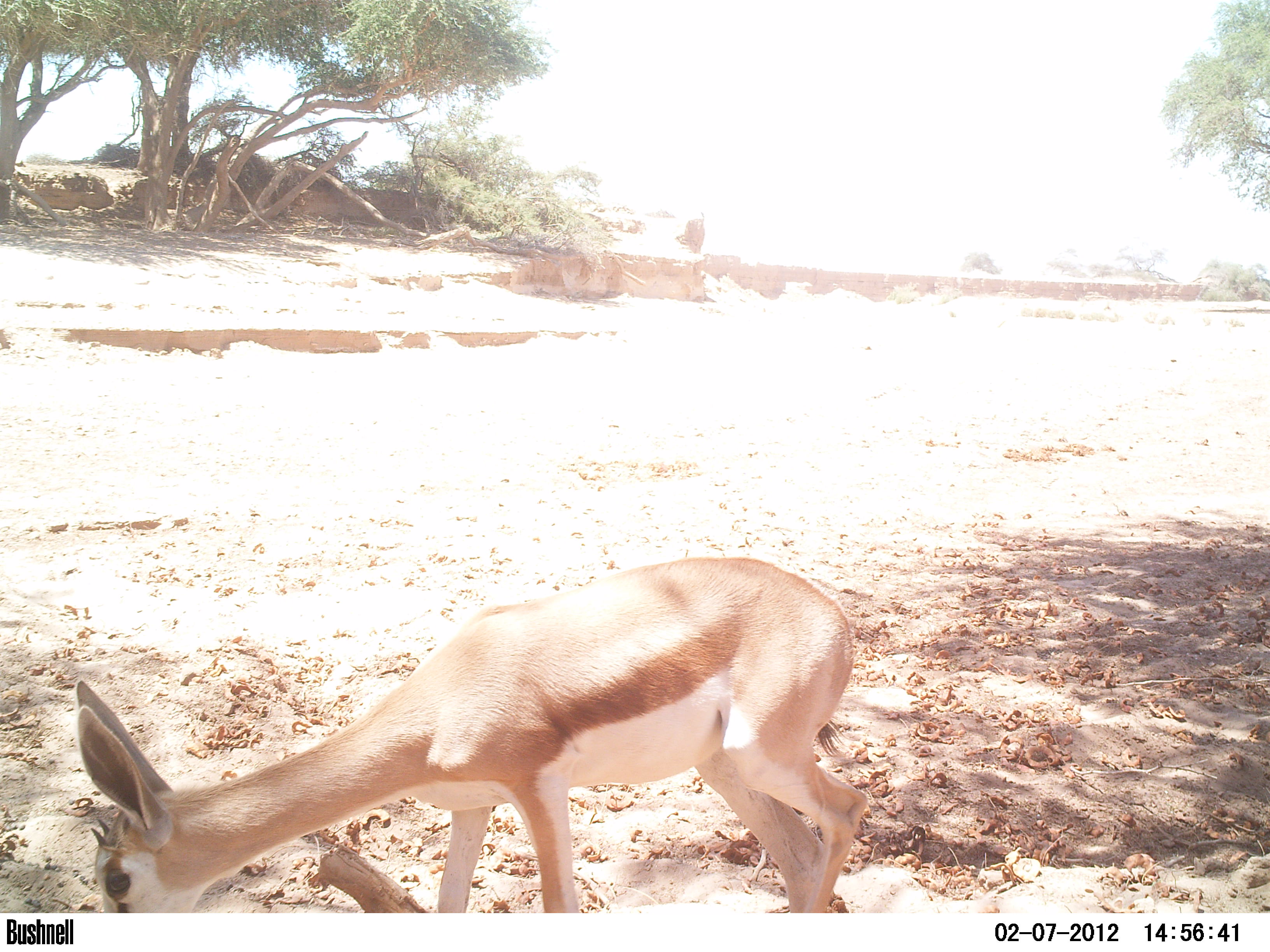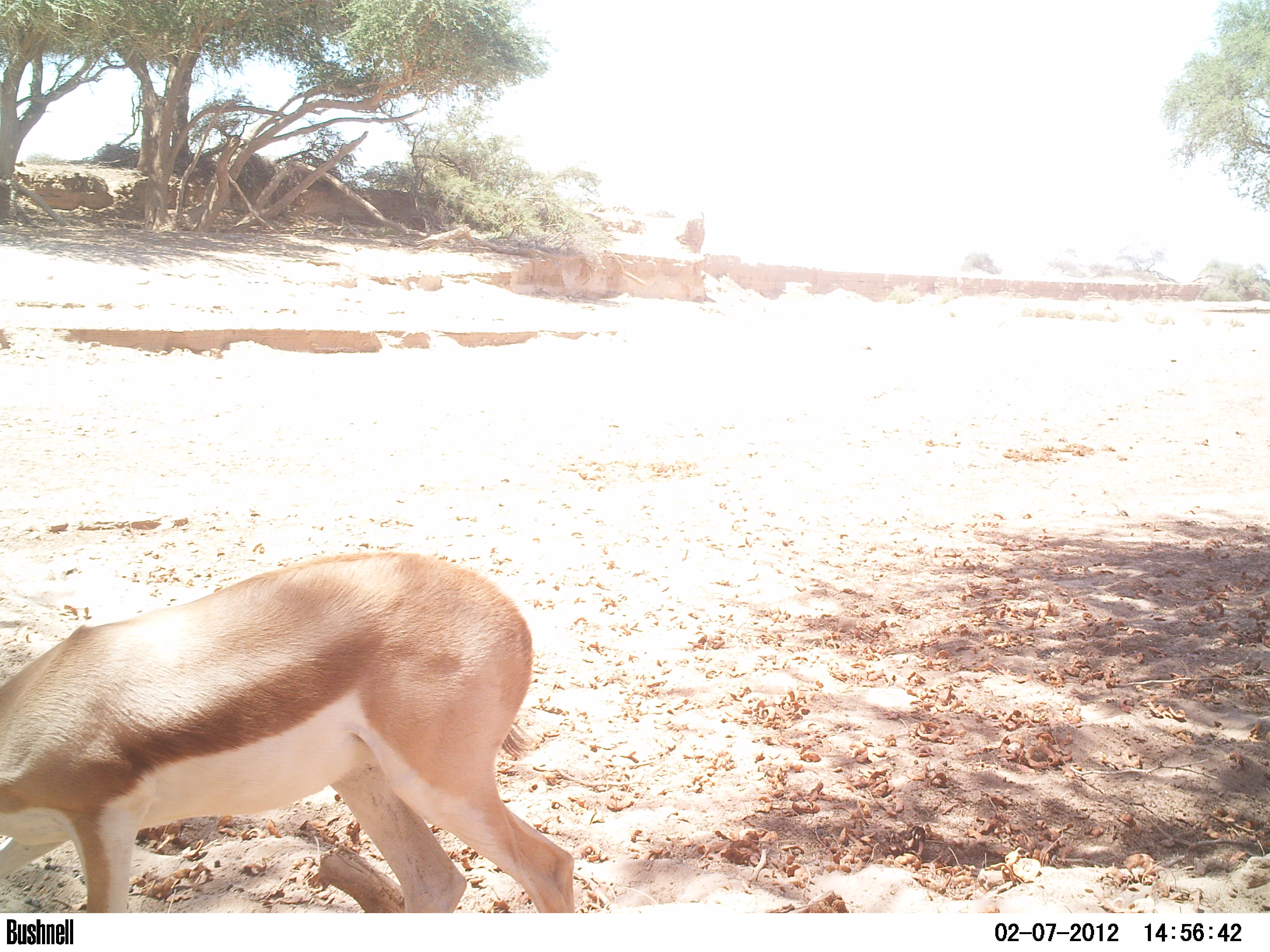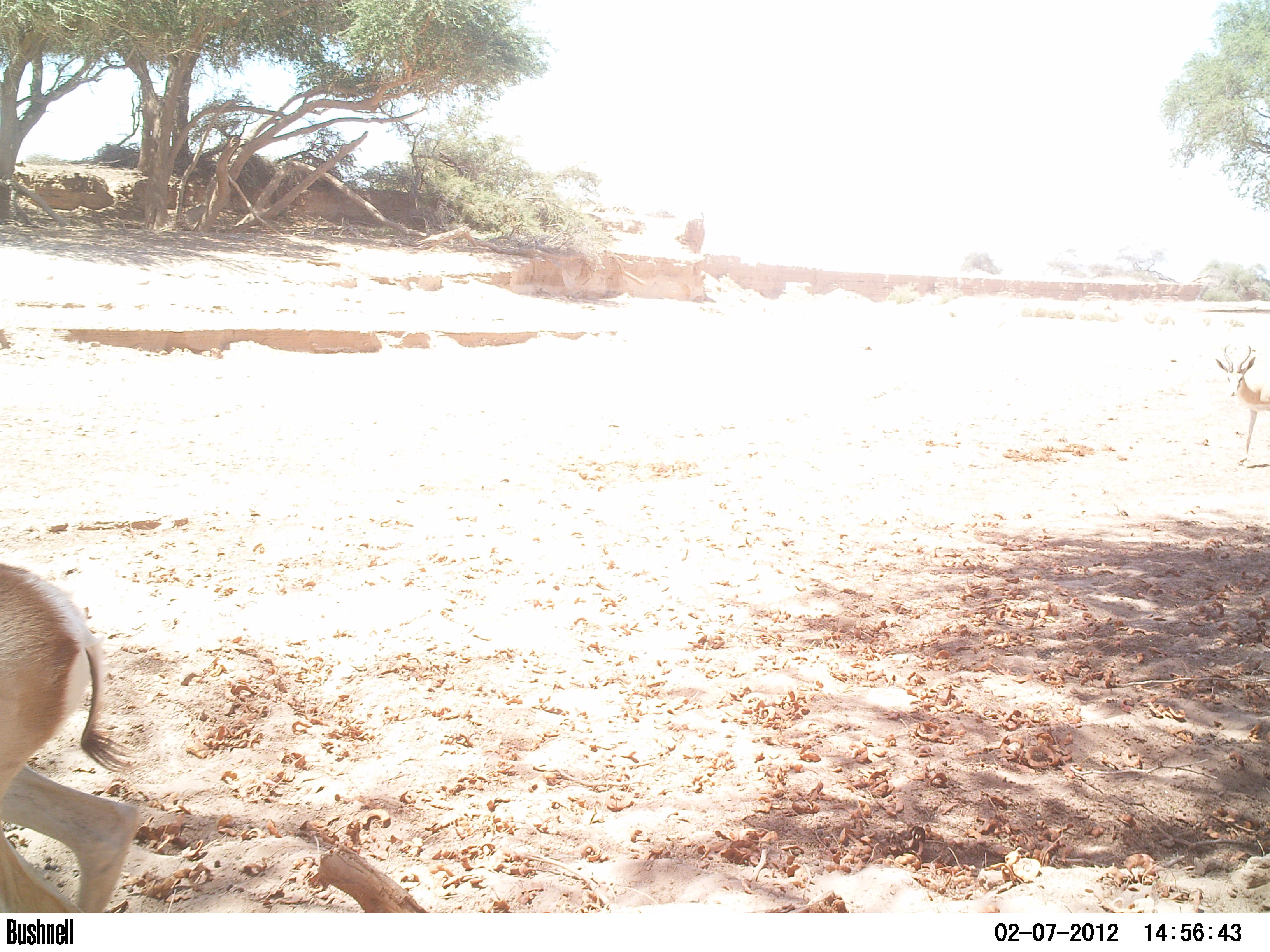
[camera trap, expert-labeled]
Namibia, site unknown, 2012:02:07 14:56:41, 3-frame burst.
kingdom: Animalia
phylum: Chordata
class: Mammalia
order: Artiodactyla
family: Bovidae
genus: Antidorcas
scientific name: Antidorcas marsupialis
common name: springbok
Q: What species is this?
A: Antidorcas marsupialis (springbok).